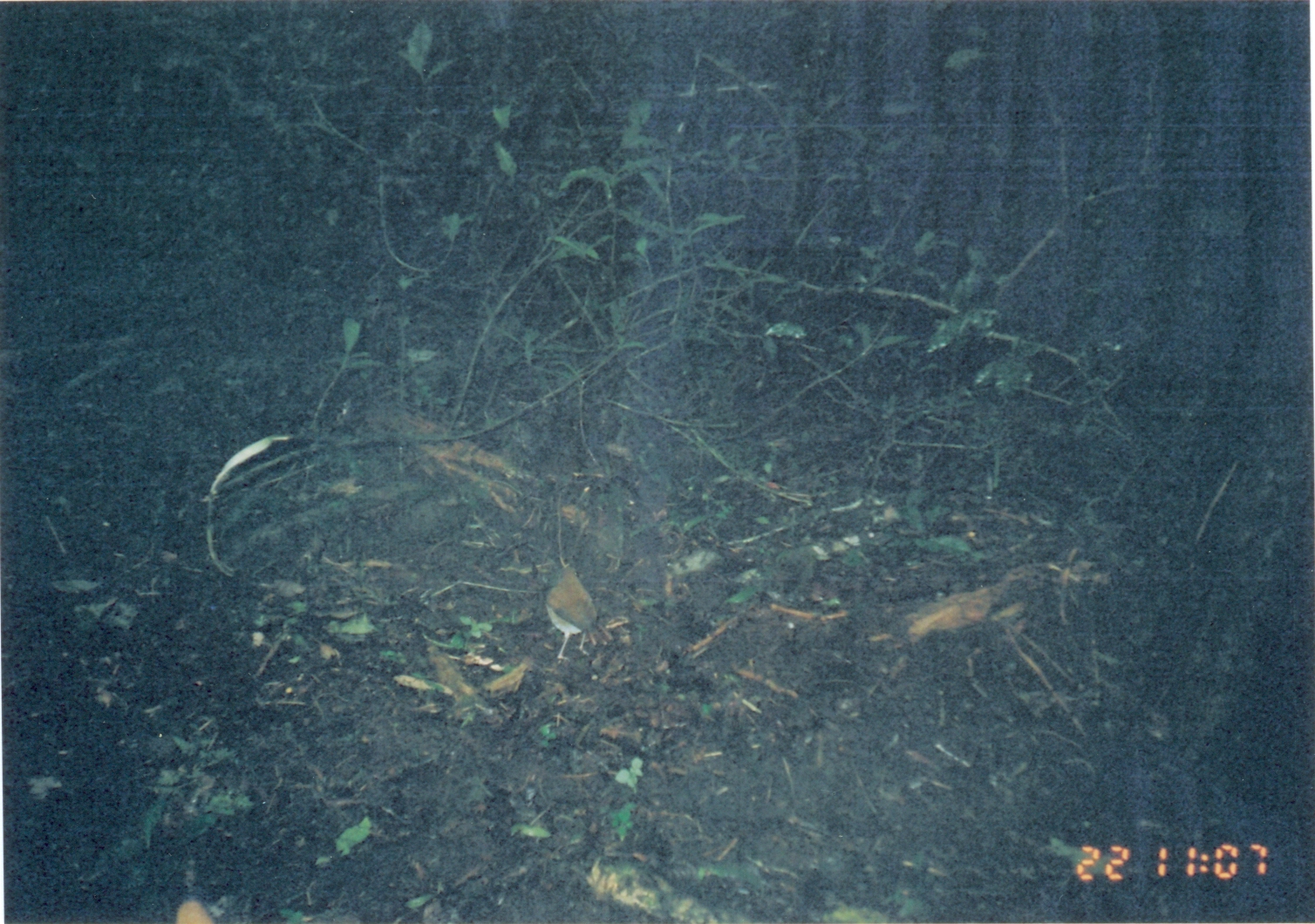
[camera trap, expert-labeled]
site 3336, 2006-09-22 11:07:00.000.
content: unidentified animal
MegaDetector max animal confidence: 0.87